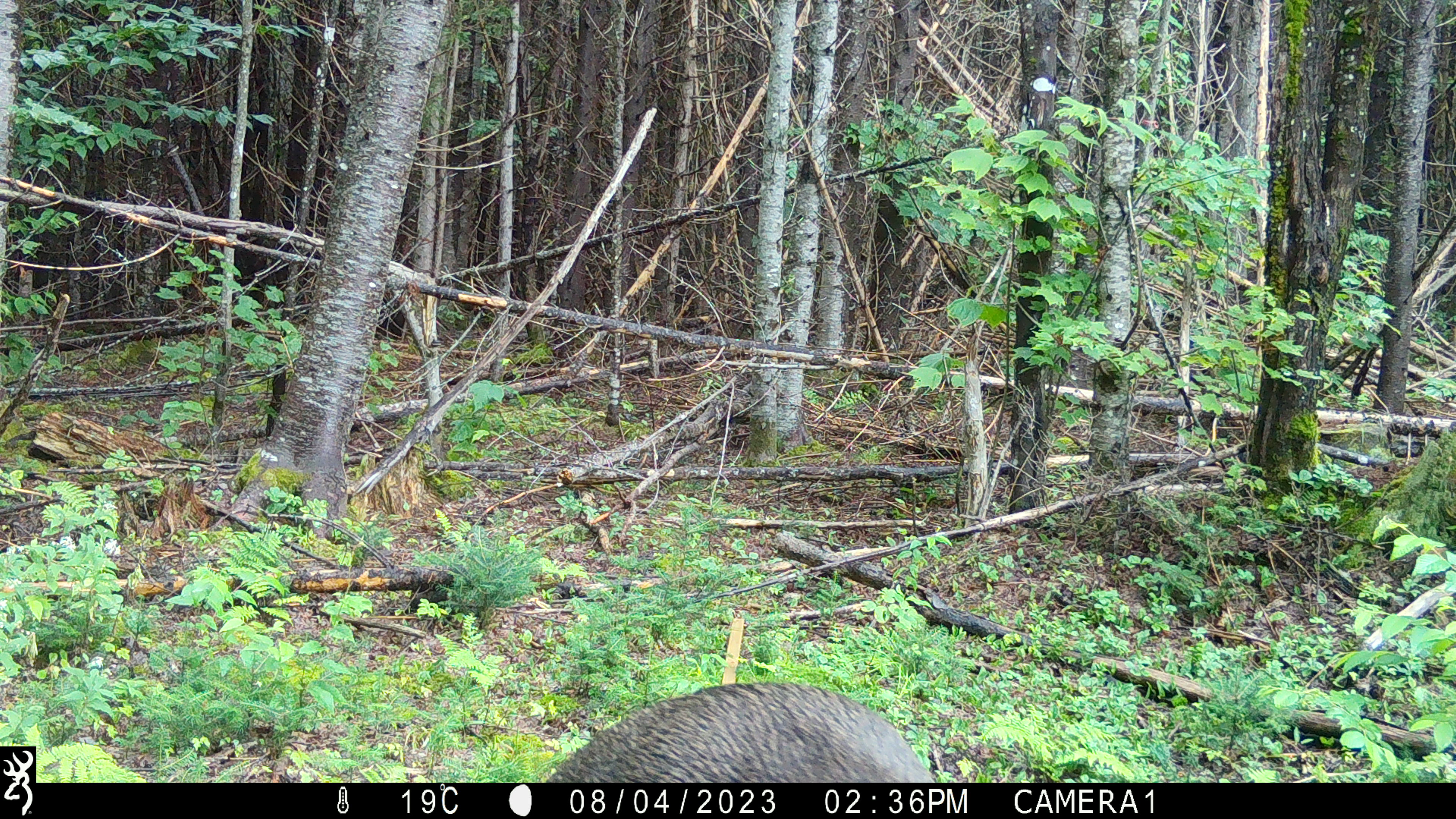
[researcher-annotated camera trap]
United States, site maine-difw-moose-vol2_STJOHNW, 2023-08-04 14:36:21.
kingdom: Animalia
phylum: Chordata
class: Mammalia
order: Artiodactyla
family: Cervidae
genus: Alces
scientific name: Alces alces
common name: moose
Moose (Alces alces).